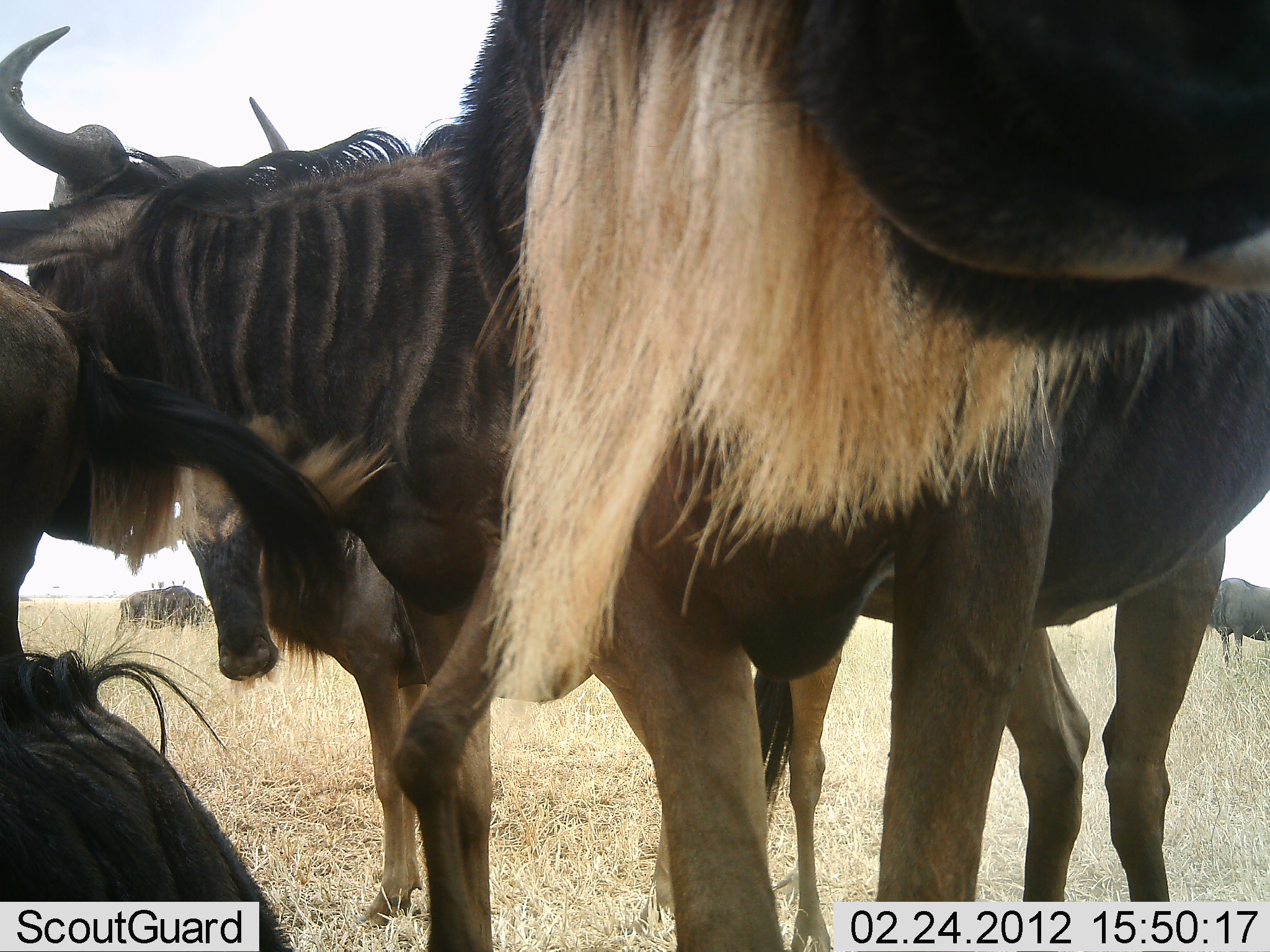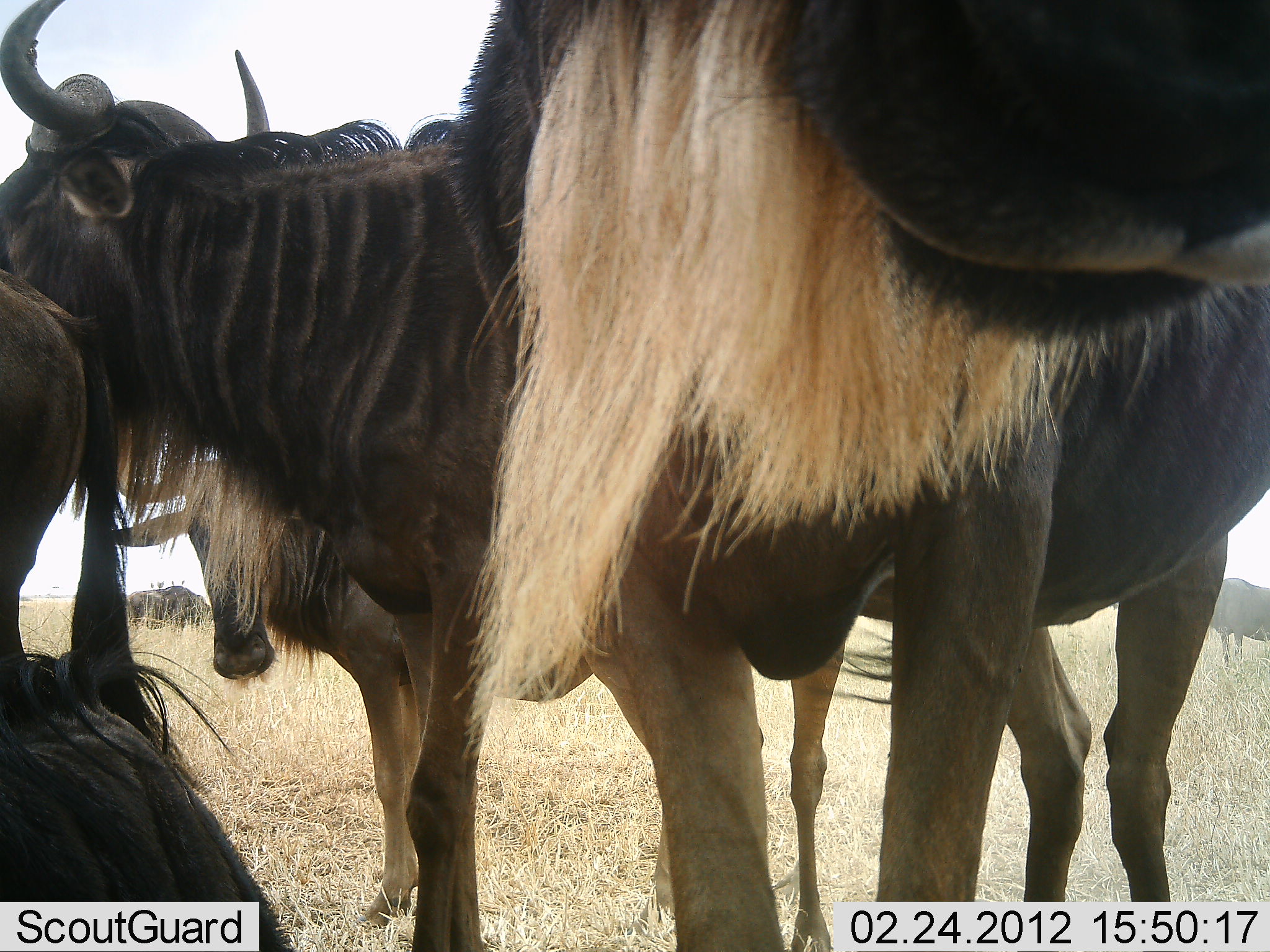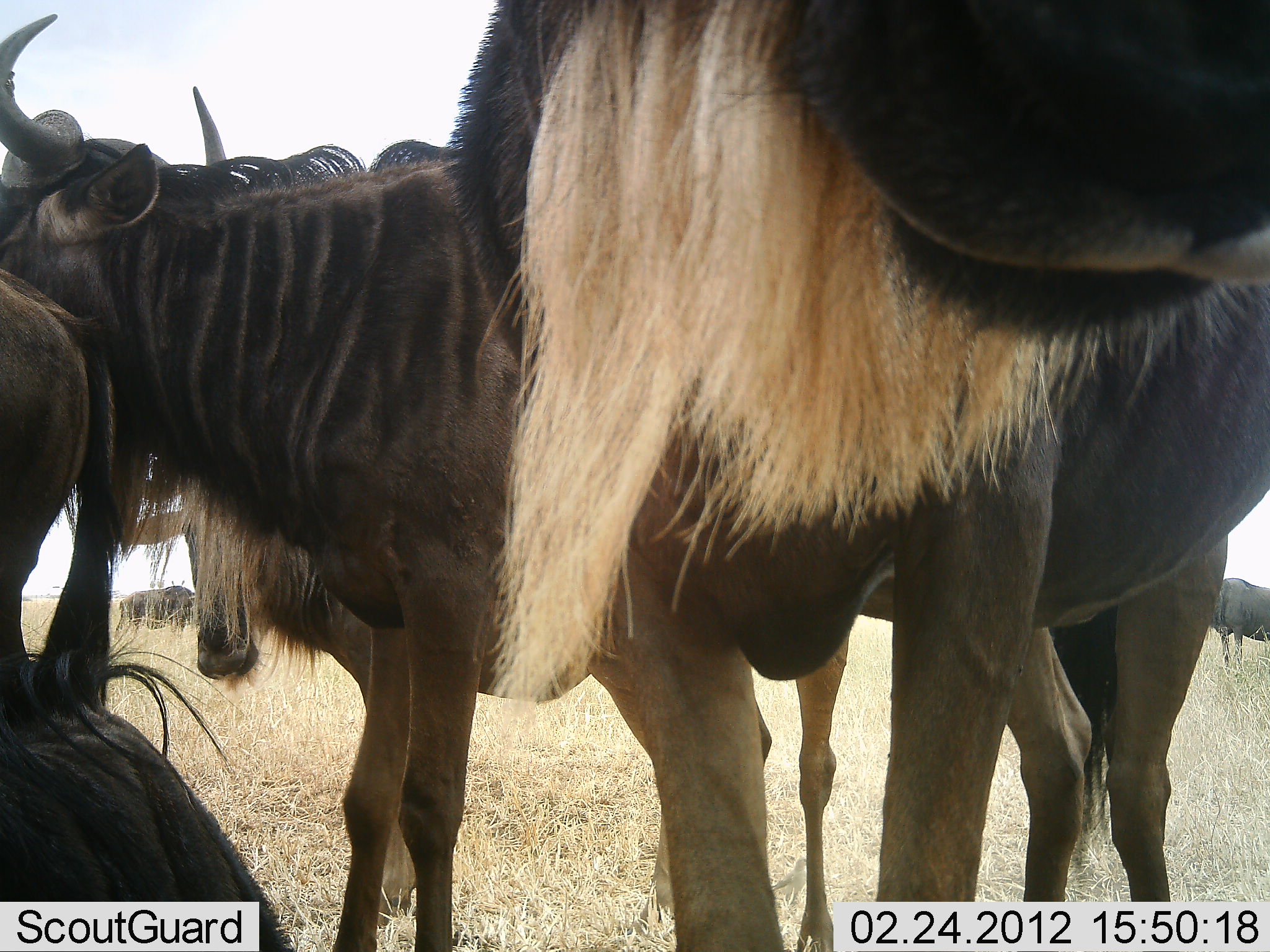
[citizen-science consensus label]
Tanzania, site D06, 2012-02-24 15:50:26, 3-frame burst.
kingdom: Animalia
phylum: Chordata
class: Mammalia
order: Artiodactyla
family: Bovidae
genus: Connochaetes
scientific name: Connochaetes taurinus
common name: blue wildebeest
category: wildebeest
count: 5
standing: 95%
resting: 41%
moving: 5%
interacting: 0%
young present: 5%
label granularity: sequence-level